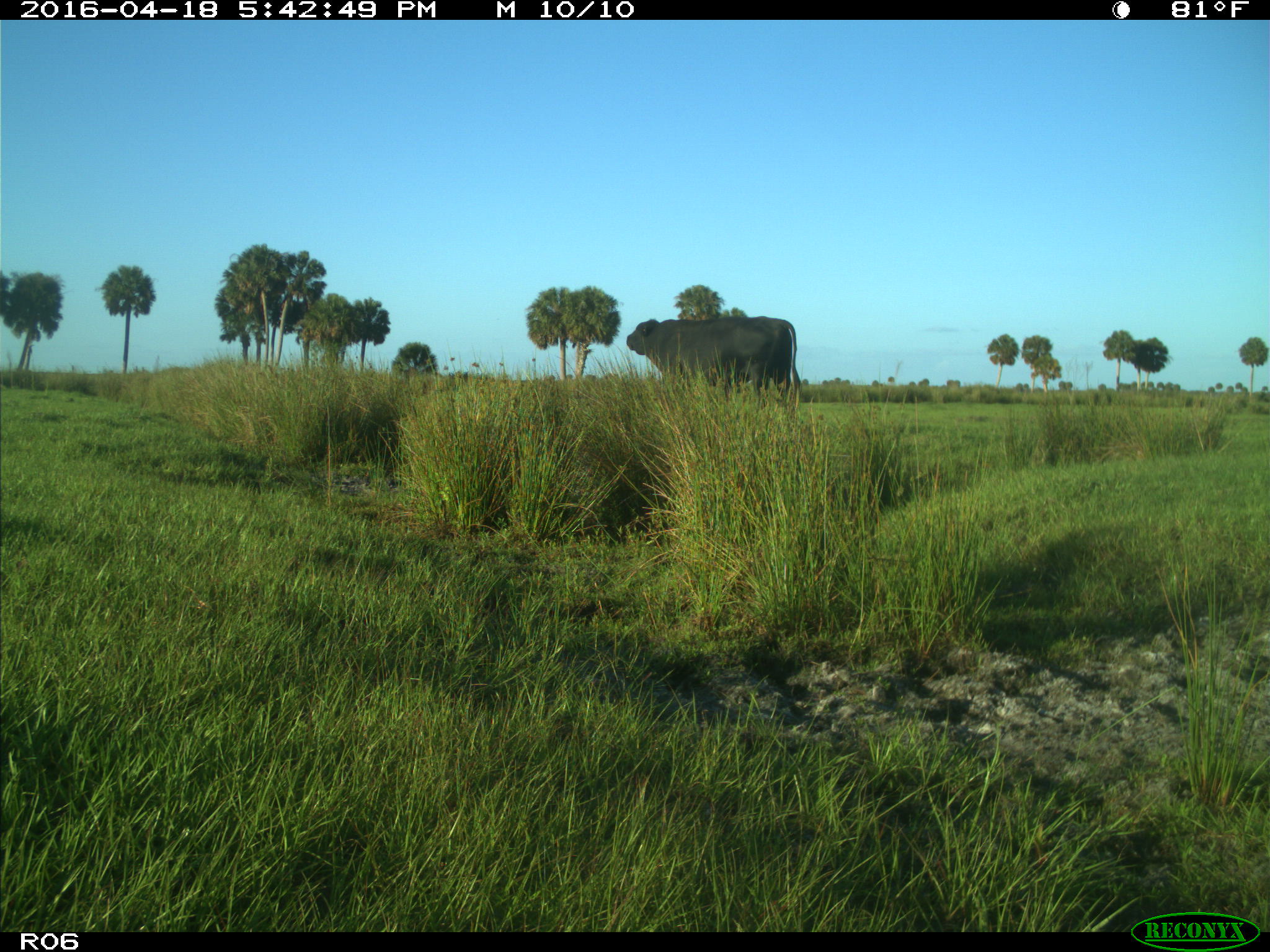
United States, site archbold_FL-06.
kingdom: Animalia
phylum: Chordata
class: Mammalia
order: Artiodactyla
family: Bovidae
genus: Bos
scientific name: Bos taurus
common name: domestic cow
Bos taurus (domestic cow).